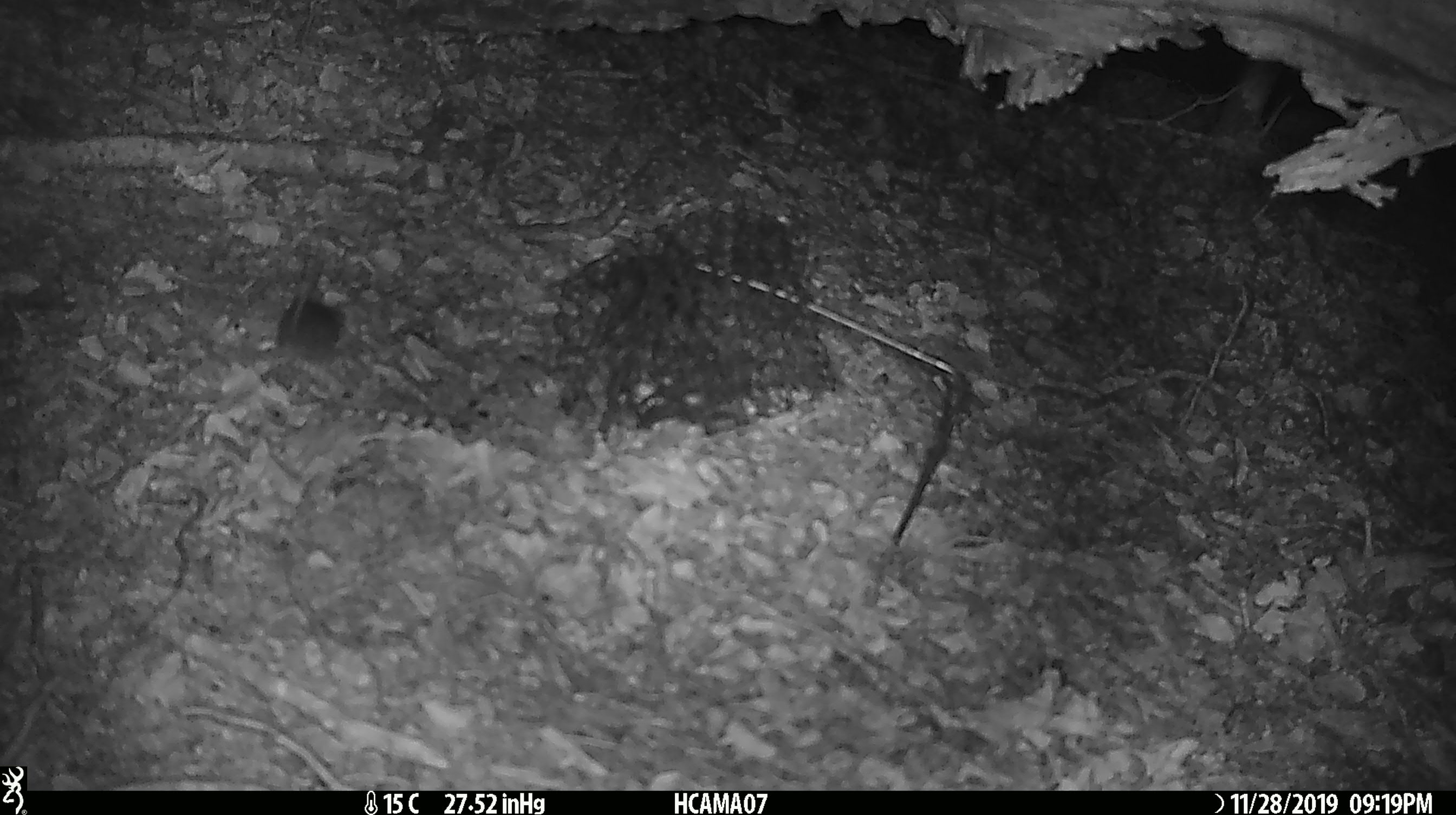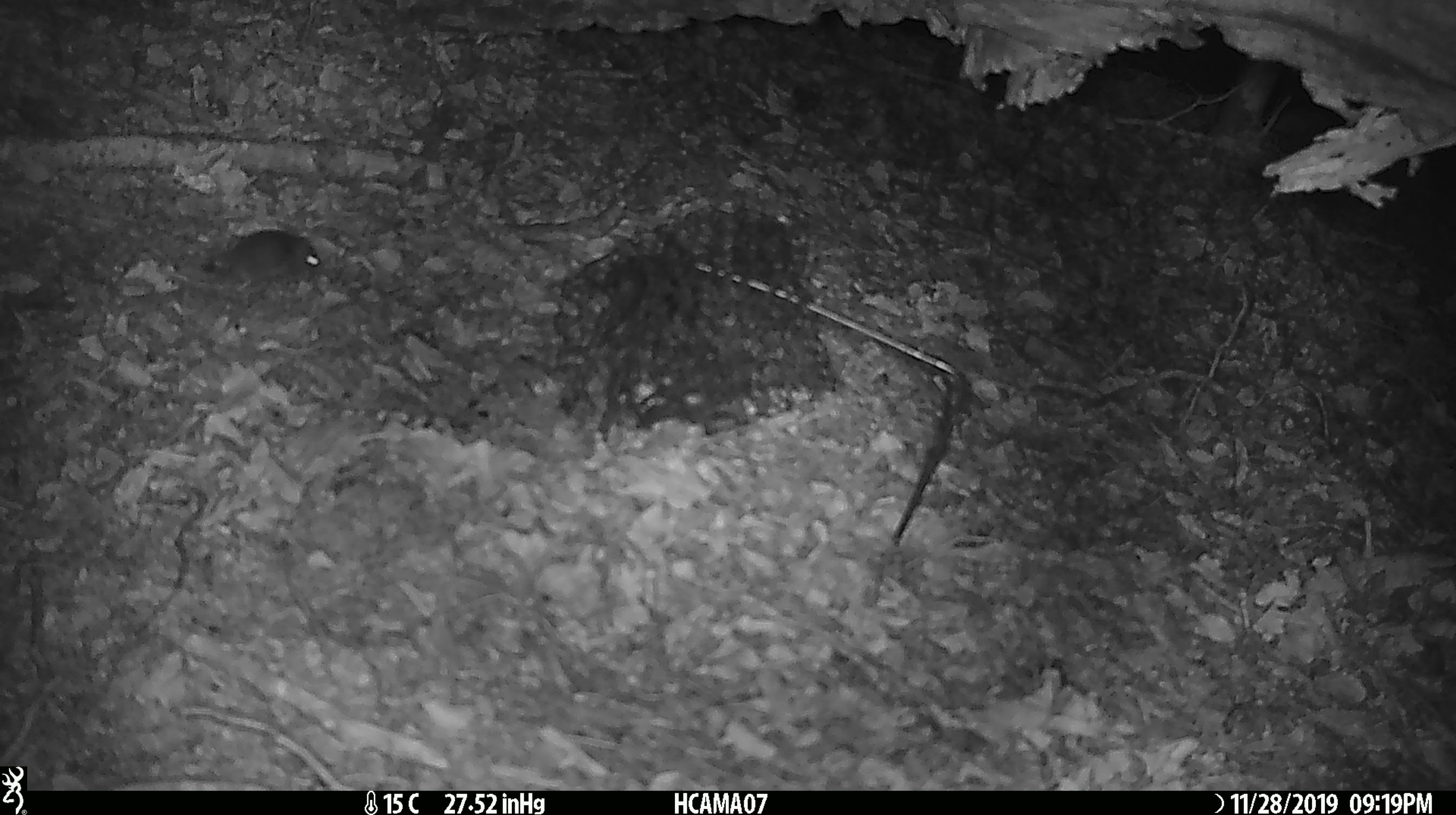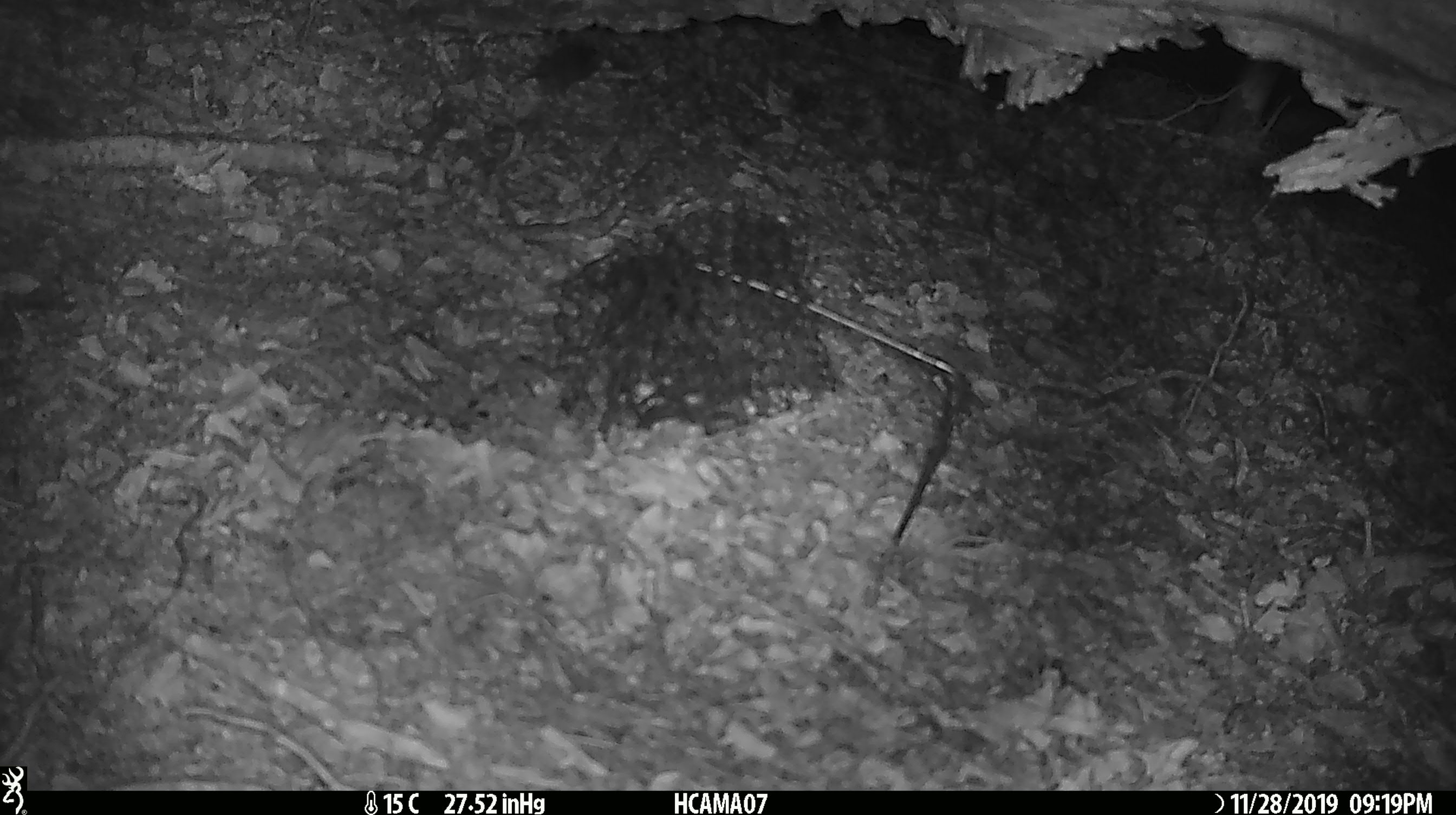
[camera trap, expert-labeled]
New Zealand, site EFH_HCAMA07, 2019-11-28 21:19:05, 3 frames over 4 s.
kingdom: Animalia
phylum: Chordata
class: Mammalia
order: Rodentia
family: Muridae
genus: Mus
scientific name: Mus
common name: mouse